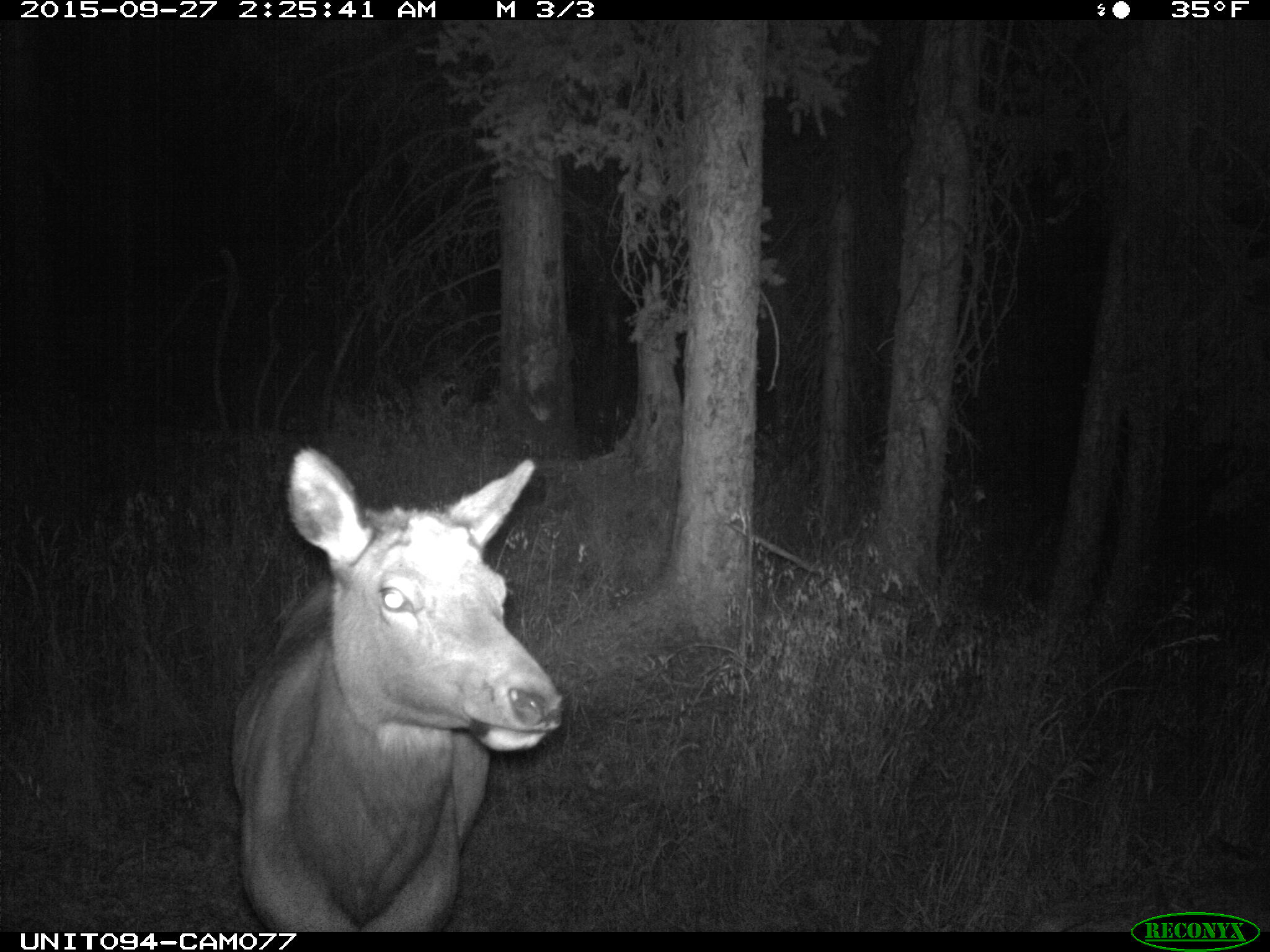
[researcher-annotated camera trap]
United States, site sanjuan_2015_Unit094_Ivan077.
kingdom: Animalia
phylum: Chordata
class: Mammalia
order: Artiodactyla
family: Cervidae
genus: Cervus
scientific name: Cervus elaphus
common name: red deer